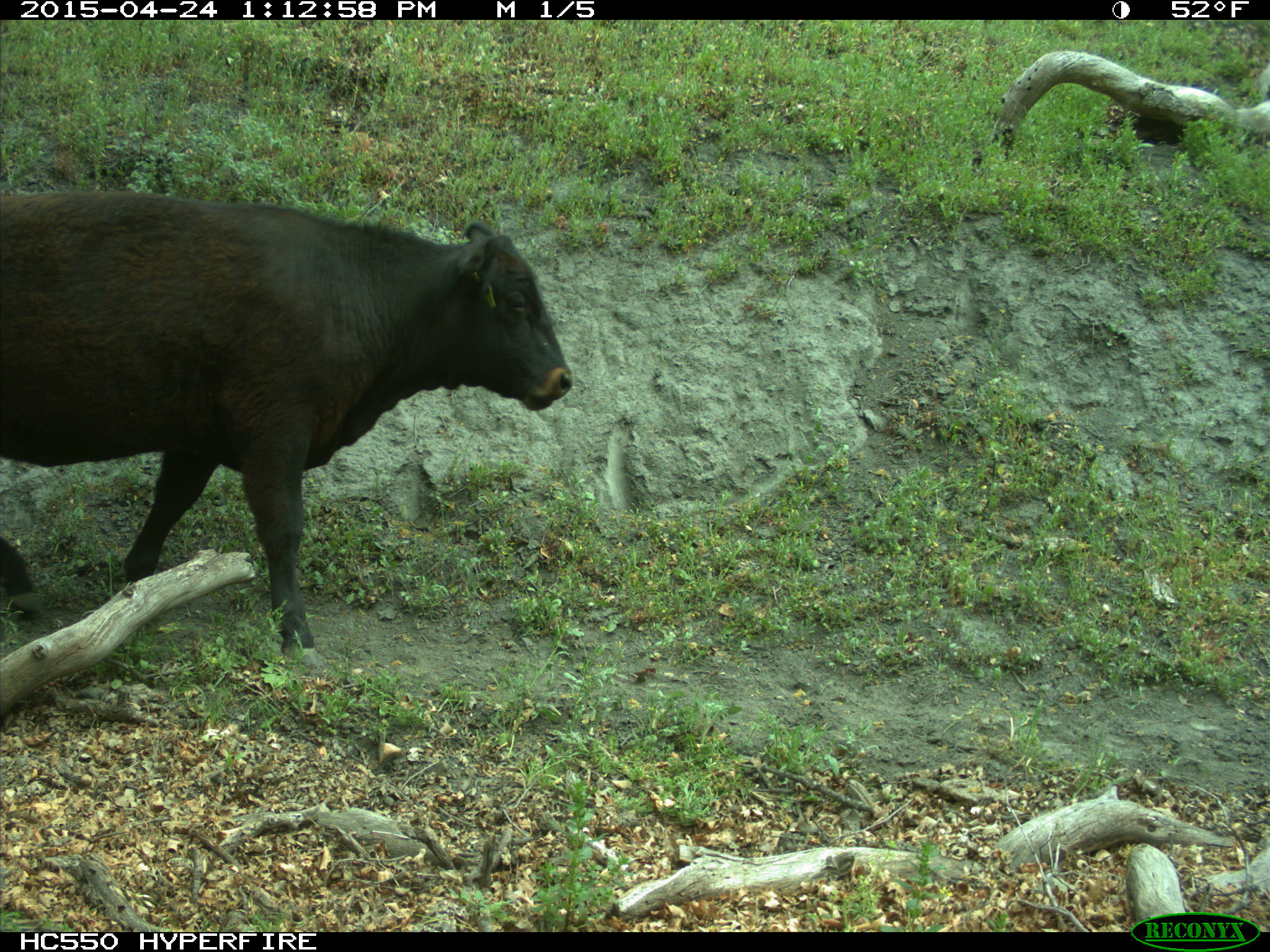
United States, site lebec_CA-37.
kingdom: Animalia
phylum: Chordata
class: Mammalia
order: Artiodactyla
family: Bovidae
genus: Bos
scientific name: Bos taurus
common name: domestic cow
Bos taurus (domestic cow).